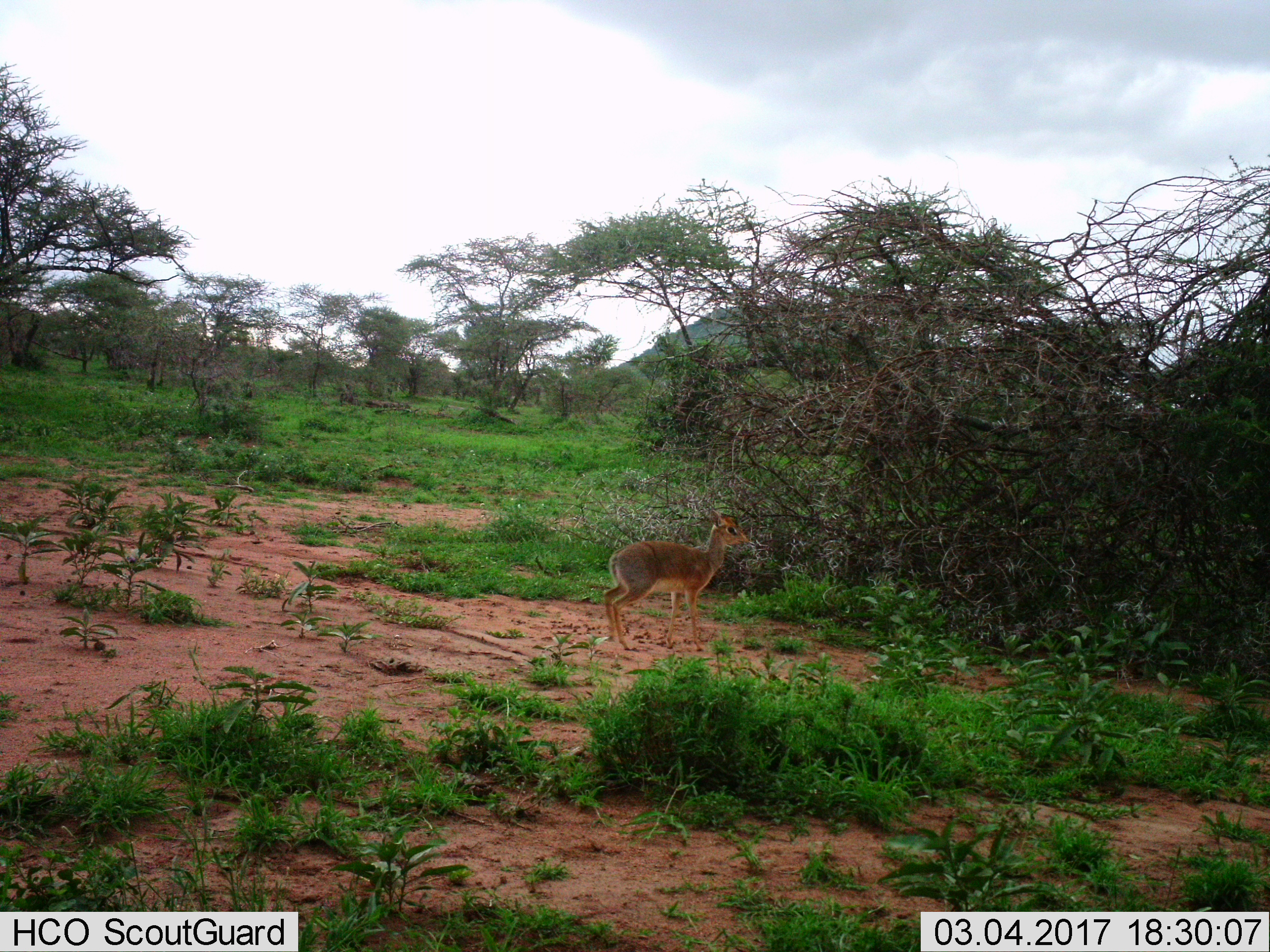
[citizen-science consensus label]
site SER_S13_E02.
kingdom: Animalia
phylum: Chordata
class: Mammalia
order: Artiodactyla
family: Bovidae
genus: Madoqua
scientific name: Madoqua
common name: dik-dik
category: dikdik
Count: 1.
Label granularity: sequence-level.